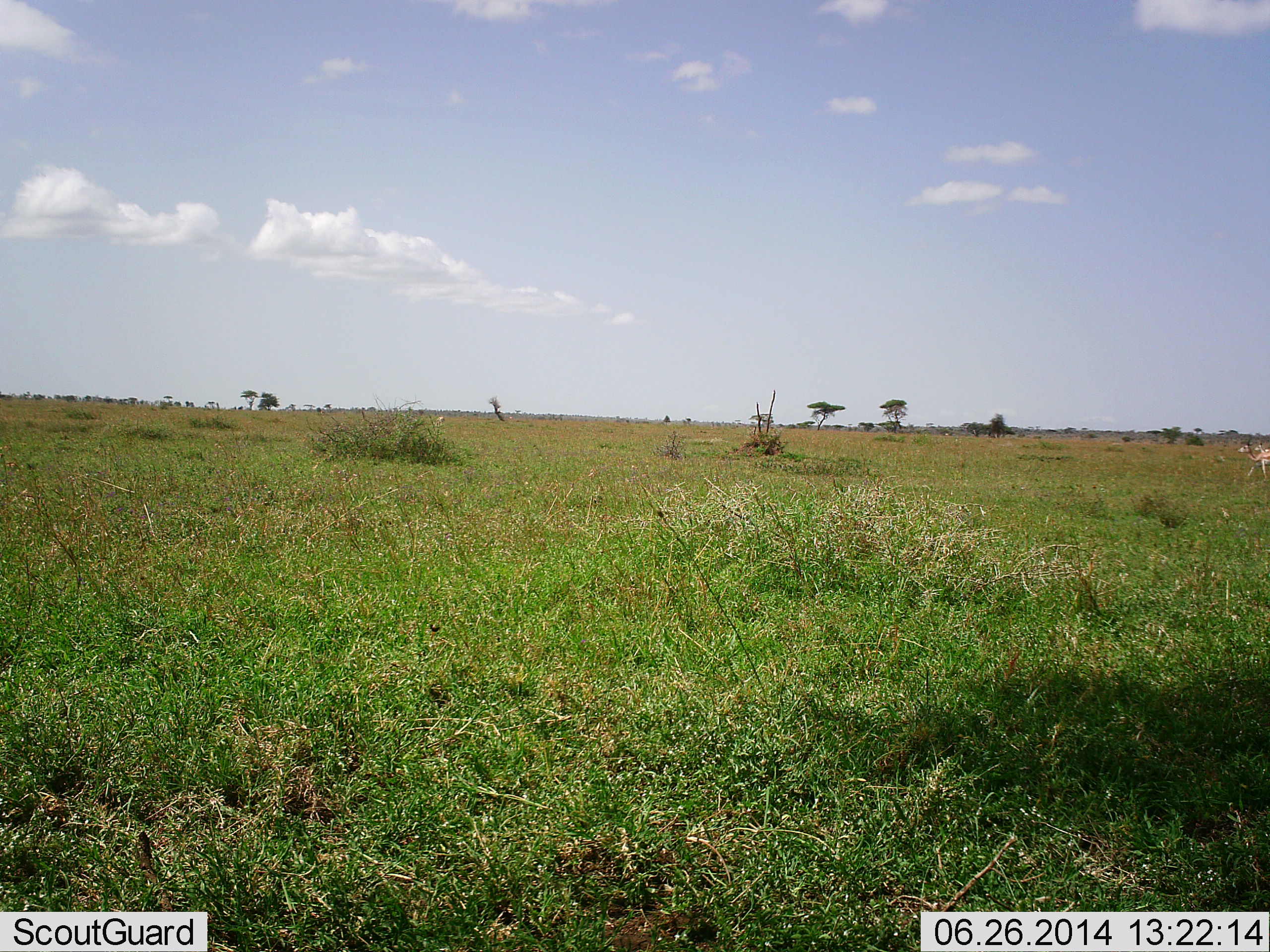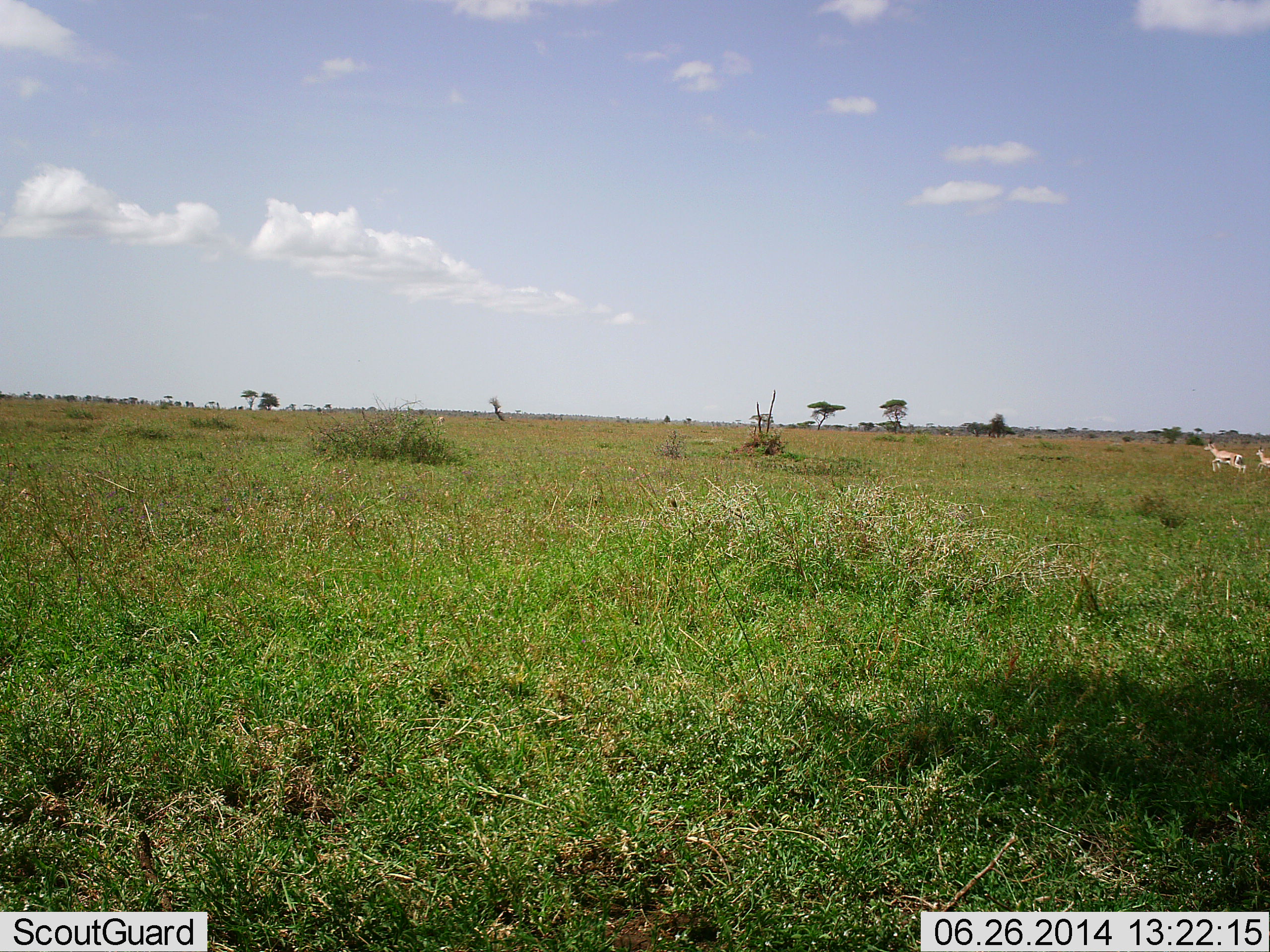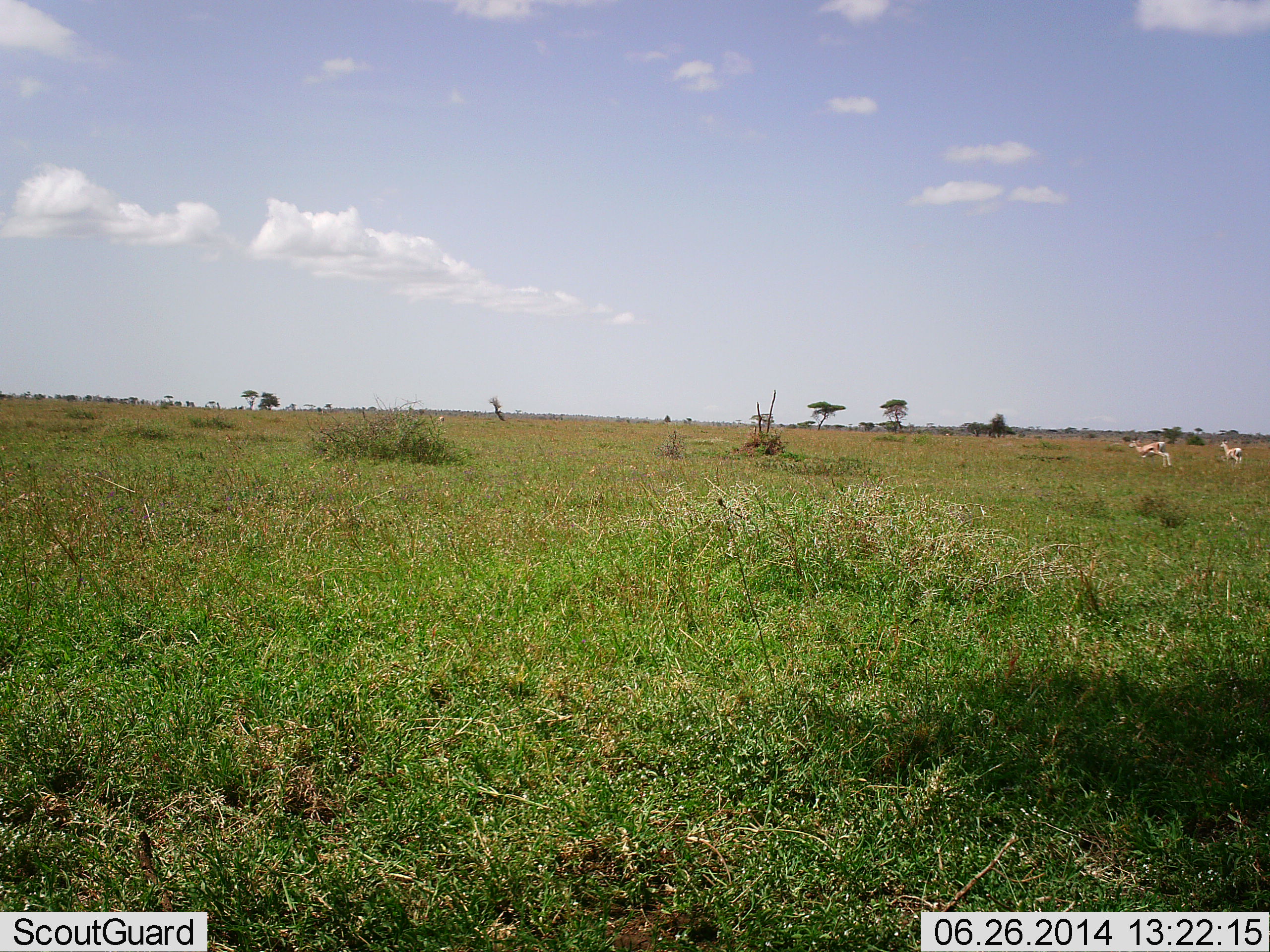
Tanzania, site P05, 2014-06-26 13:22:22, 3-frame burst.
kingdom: Animalia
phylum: Chordata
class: Mammalia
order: Artiodactyla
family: Bovidae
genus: Eudorcas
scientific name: Eudorcas thomsonii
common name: thomson's gazelle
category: gazellethomsons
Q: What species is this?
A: Gazellethomsons (thomson's gazelle) (Eudorcas thomsonii).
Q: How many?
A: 2.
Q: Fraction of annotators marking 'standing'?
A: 0%.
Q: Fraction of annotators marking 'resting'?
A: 0%.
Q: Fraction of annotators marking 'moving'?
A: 100%.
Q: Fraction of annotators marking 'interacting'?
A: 0%.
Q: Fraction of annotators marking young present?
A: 0%.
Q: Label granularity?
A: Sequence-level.